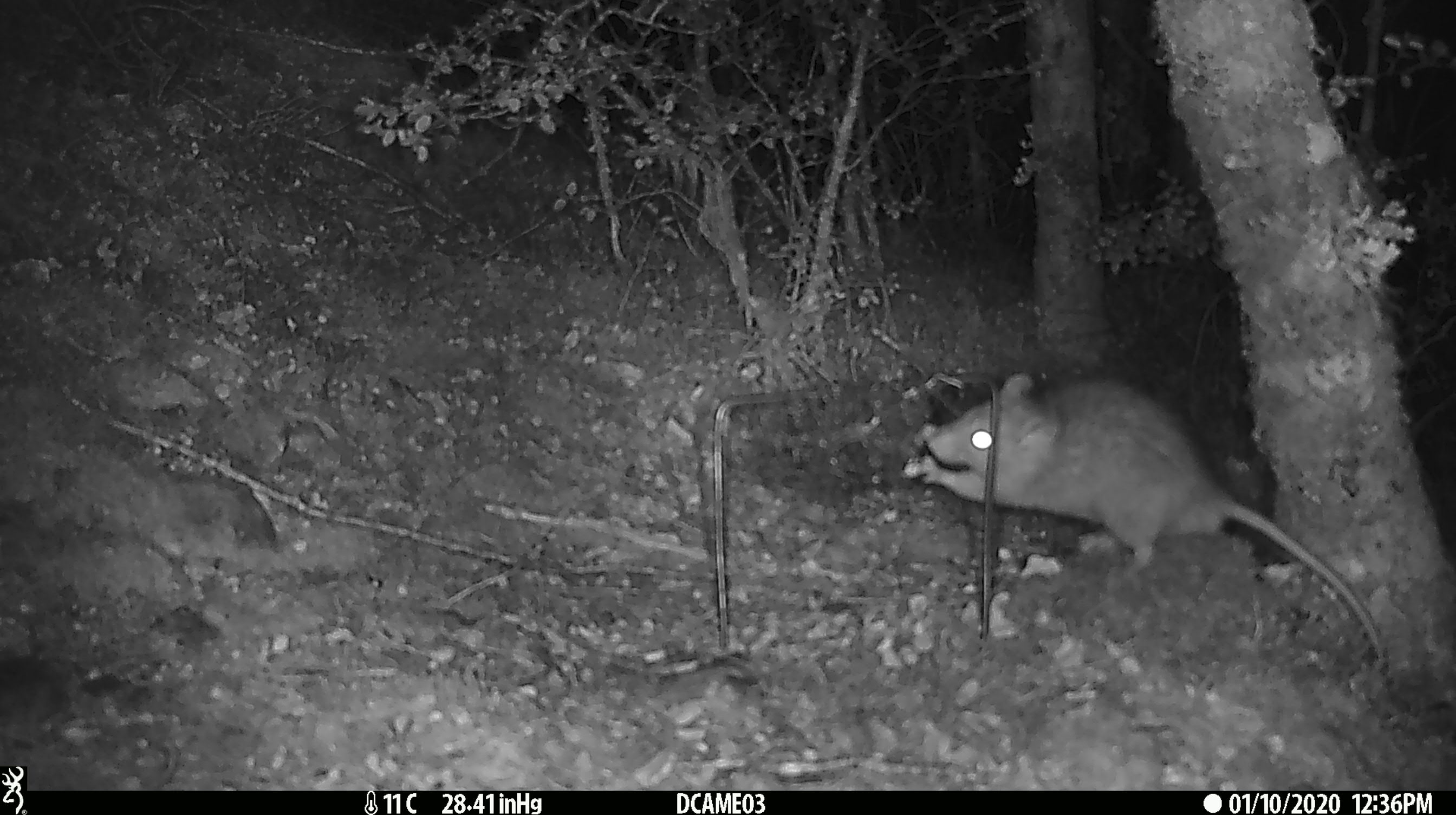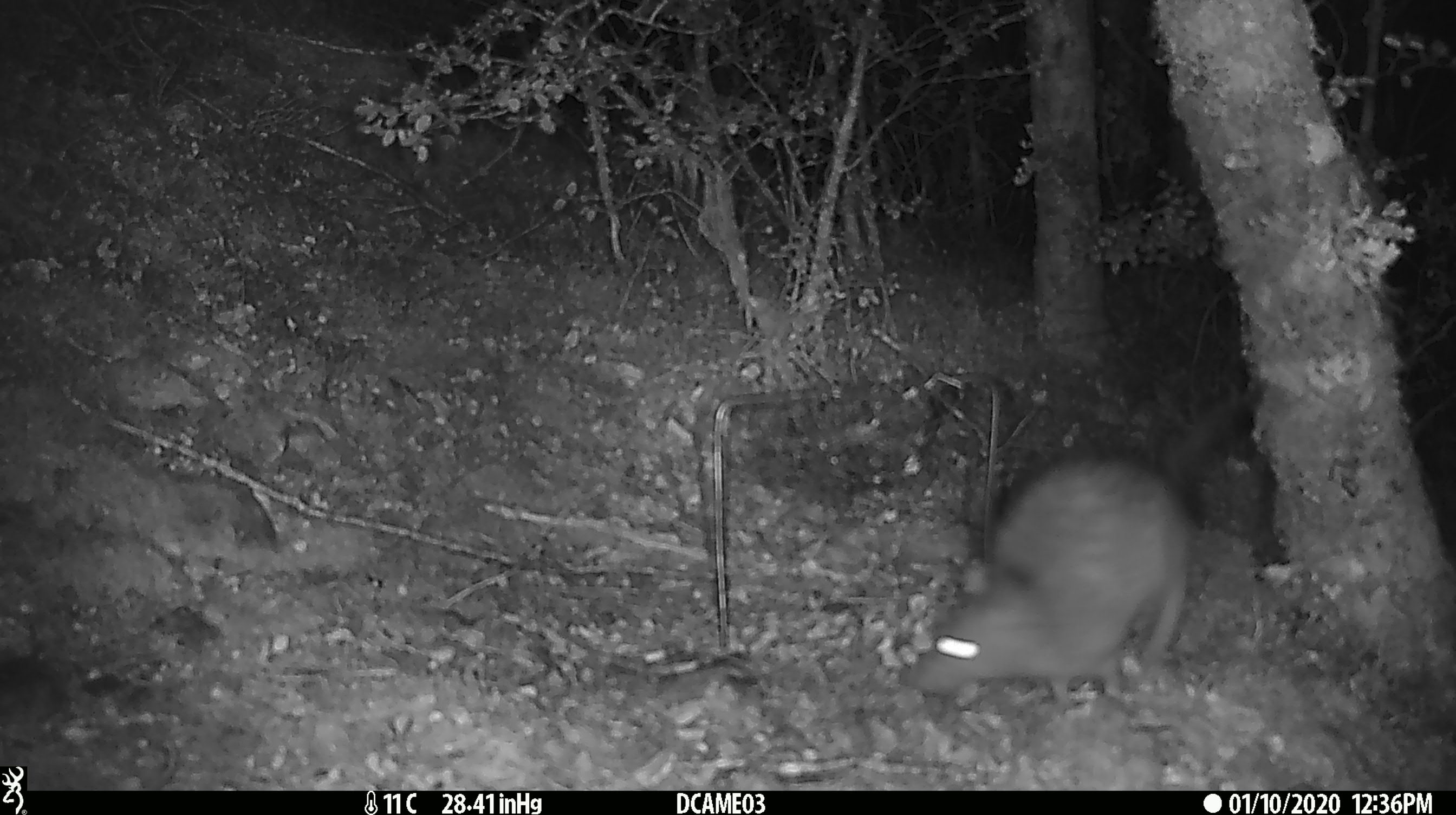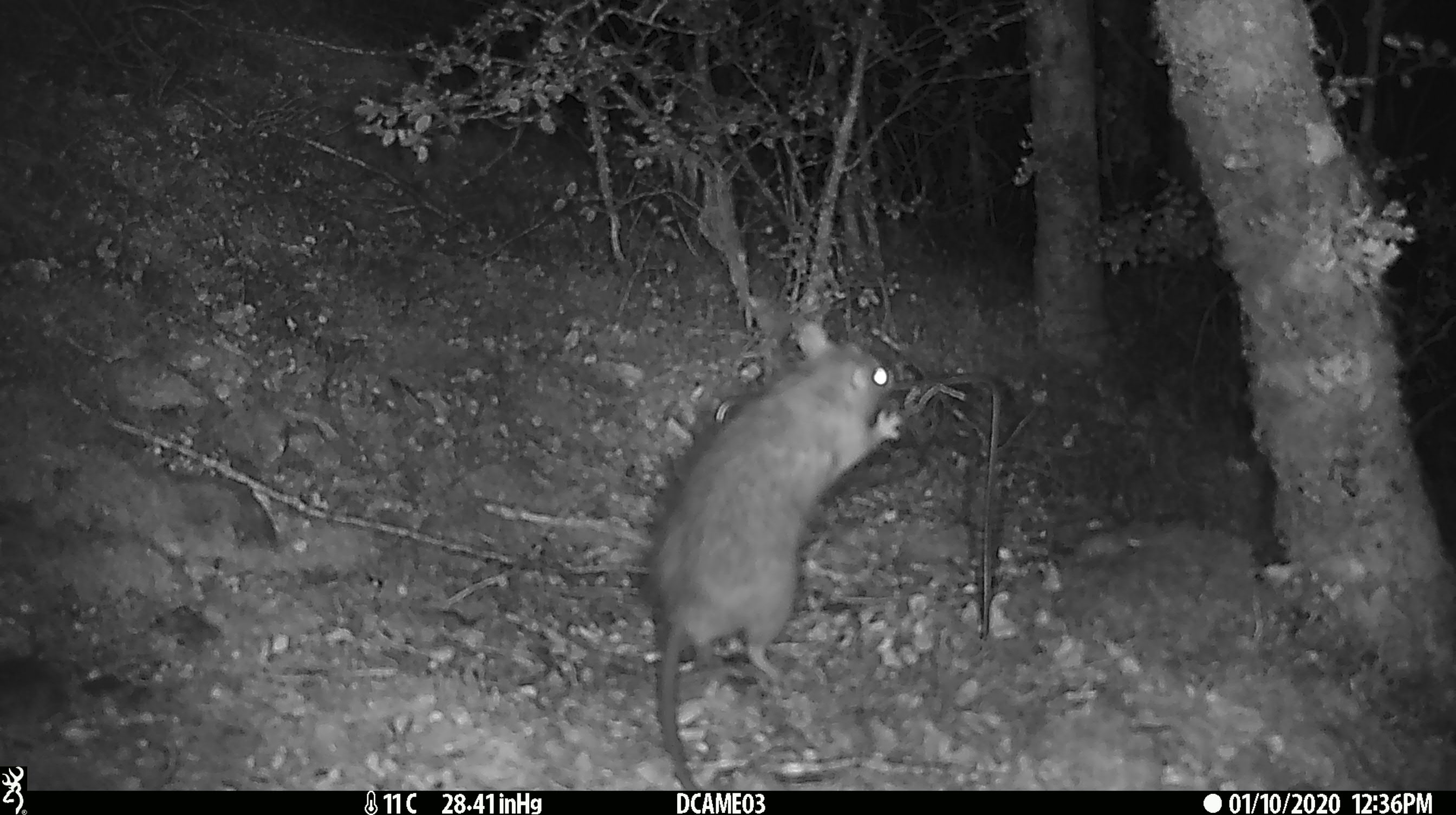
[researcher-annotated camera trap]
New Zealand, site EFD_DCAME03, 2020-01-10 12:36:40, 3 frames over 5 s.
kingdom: Animalia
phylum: Chordata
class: Mammalia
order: Rodentia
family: Muridae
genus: Rattus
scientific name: Rattus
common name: rat